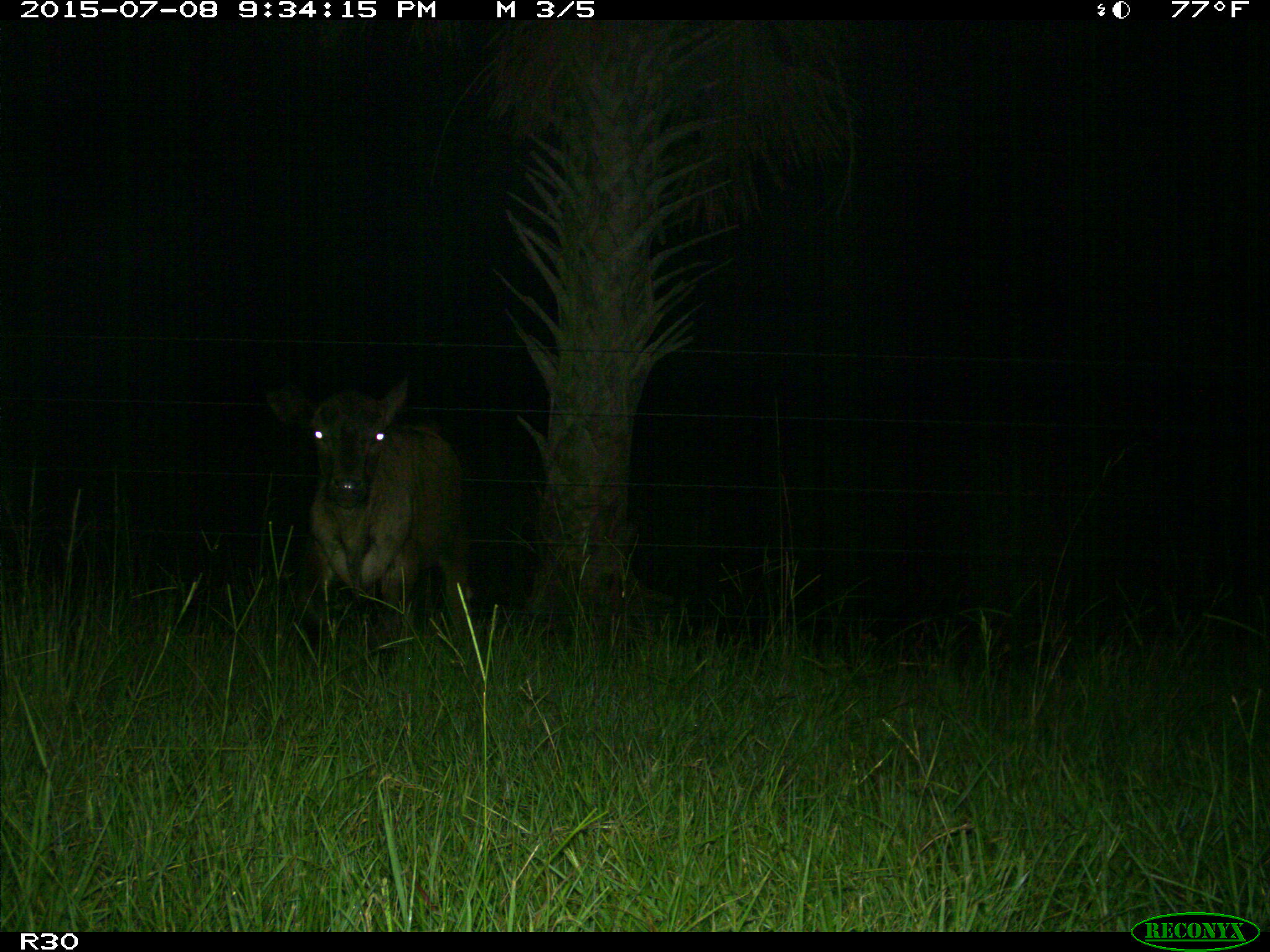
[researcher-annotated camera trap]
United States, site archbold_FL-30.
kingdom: Animalia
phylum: Chordata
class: Mammalia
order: Artiodactyla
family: Bovidae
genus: Bos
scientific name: Bos taurus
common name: domestic cow